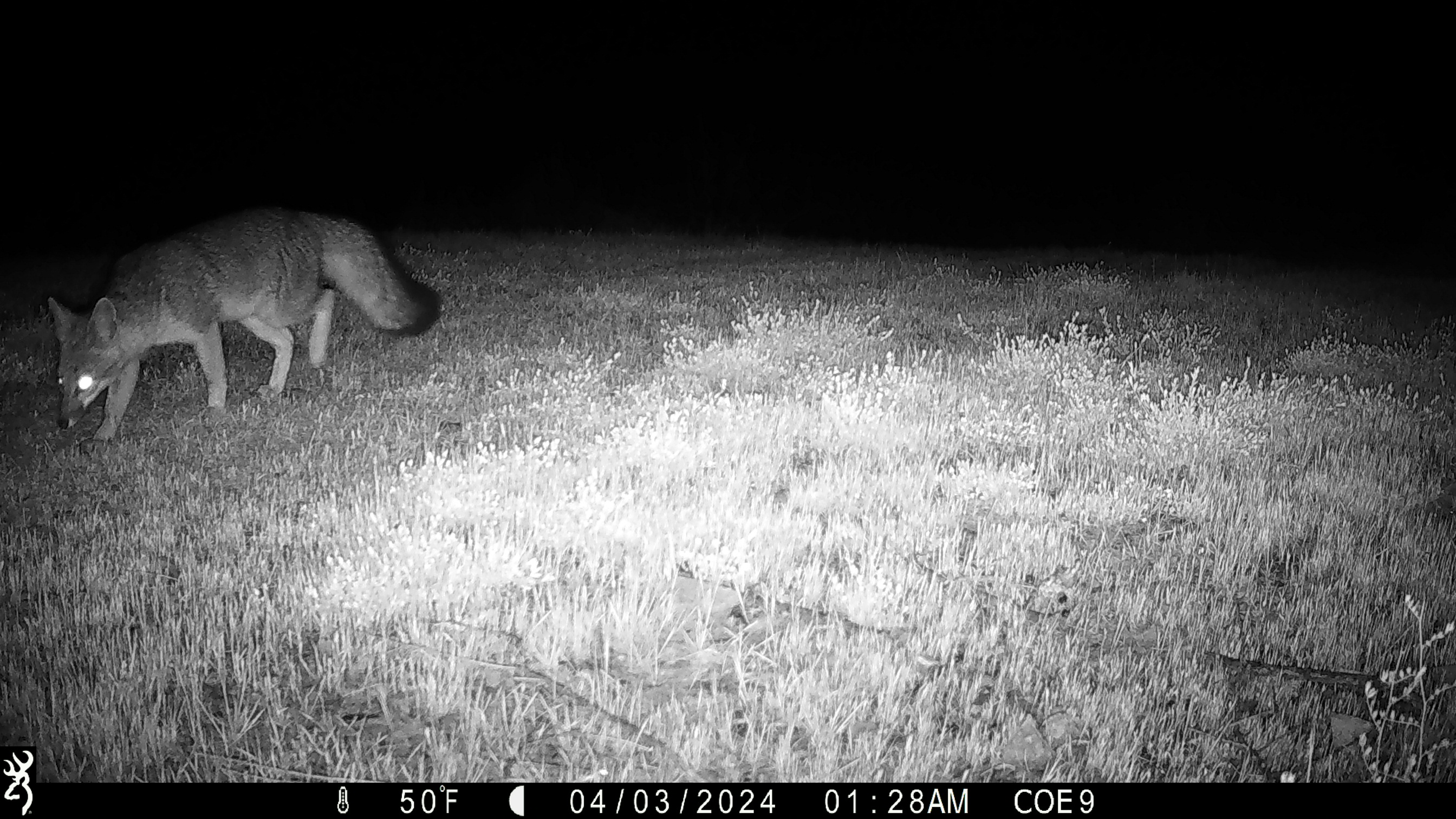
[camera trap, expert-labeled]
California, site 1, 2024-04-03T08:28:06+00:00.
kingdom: Animalia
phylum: Chordata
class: Mammalia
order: Carnivora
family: Canidae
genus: Urocyon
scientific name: Urocyon cinereoargenteus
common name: gray fox